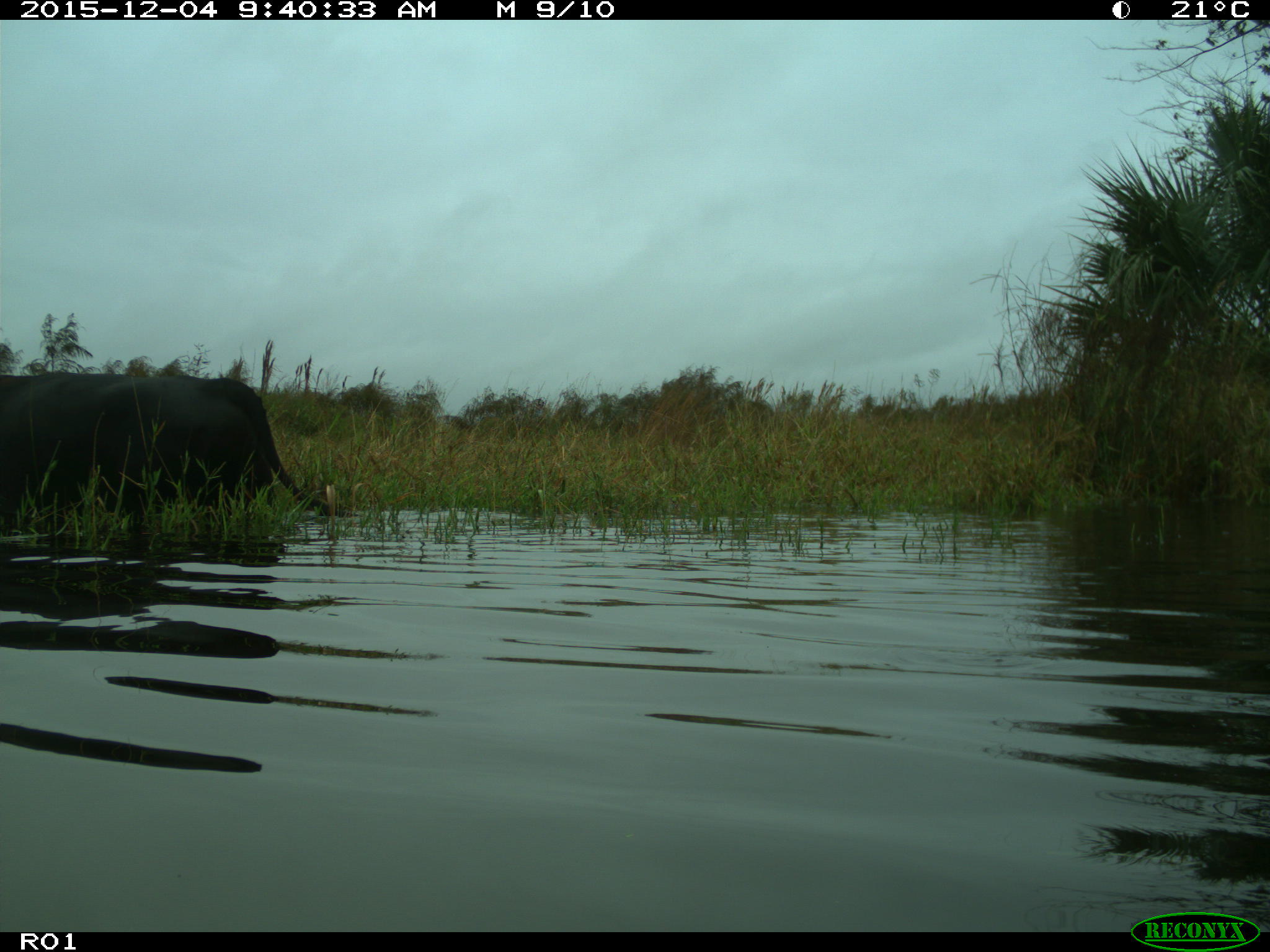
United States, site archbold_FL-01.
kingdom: Animalia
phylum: Chordata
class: Mammalia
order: Artiodactyla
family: Bovidae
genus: Bos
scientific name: Bos taurus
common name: domestic cow